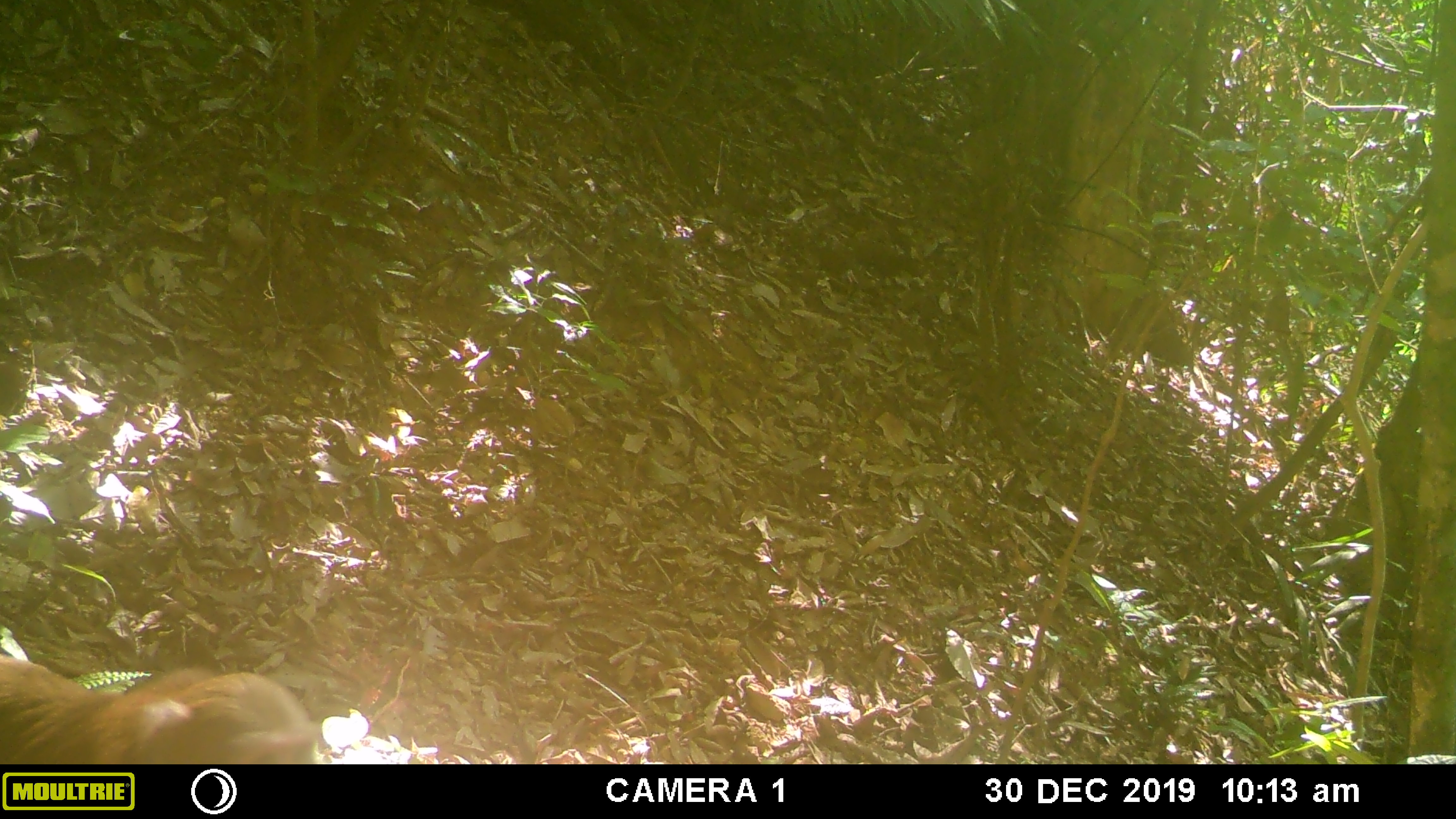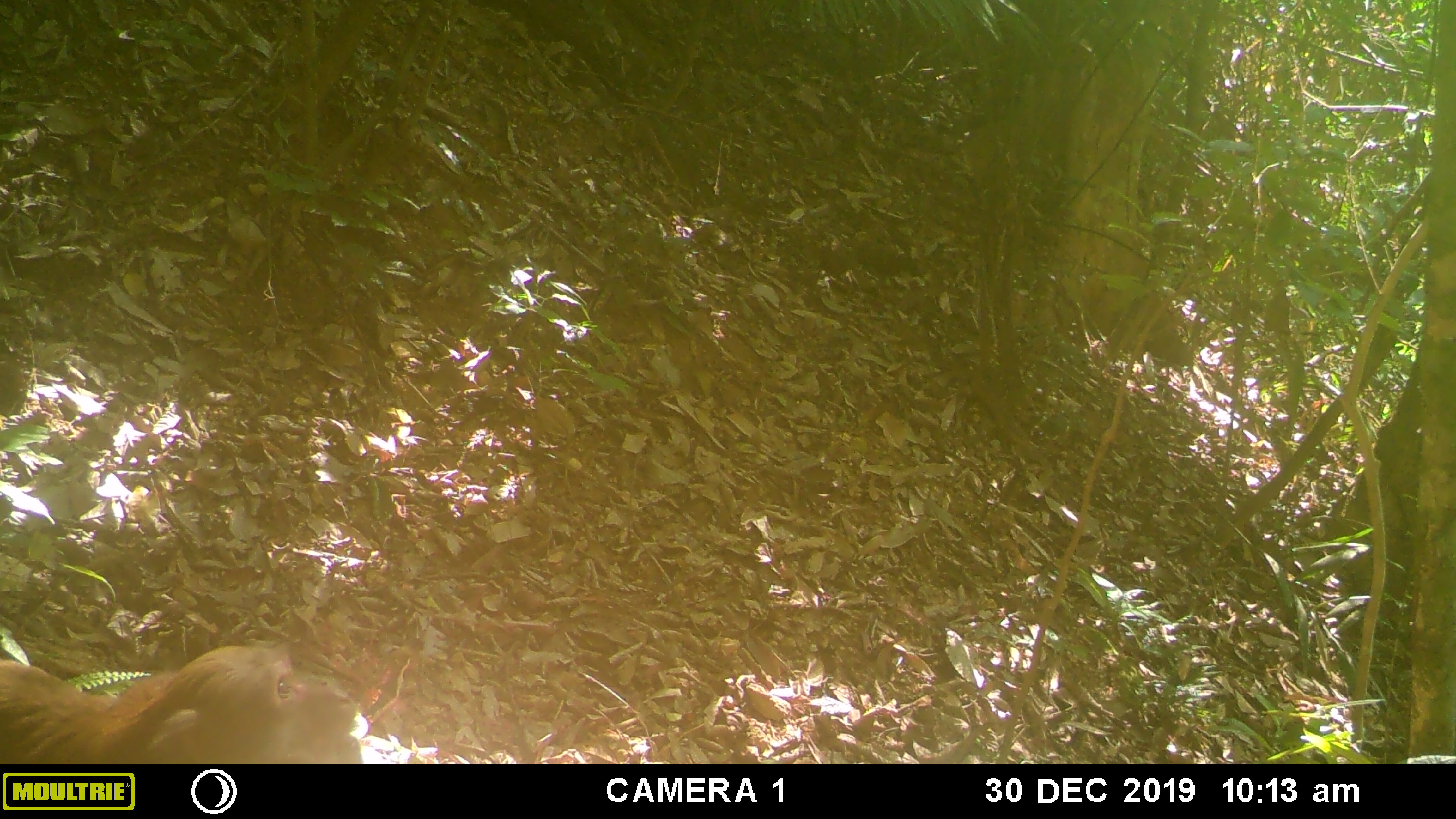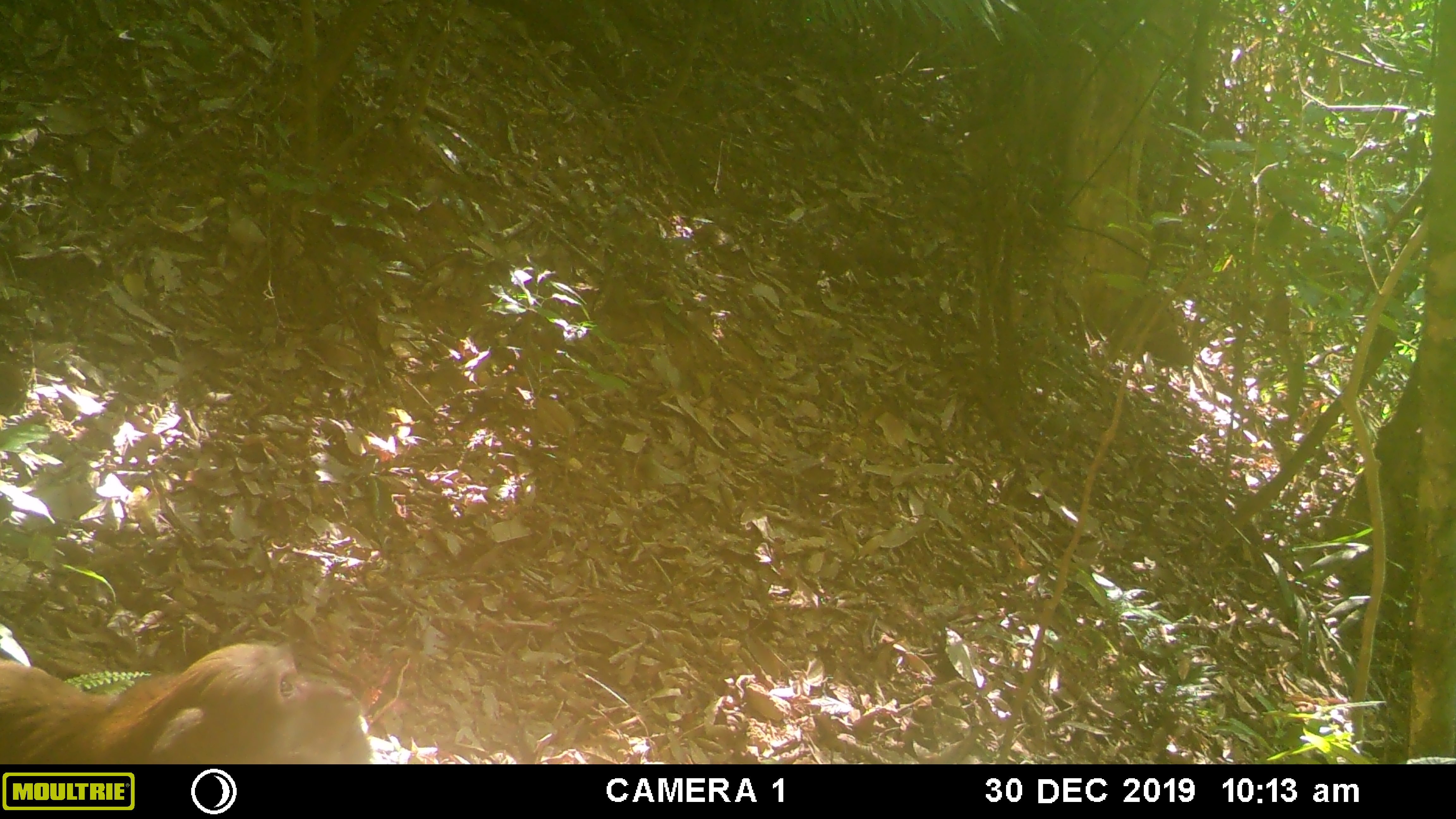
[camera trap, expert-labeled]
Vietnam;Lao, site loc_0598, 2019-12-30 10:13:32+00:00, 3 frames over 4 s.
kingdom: Animalia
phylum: Chordata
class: Mammalia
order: Primates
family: Cercopithecidae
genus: Macaca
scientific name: Macaca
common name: macaques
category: assam or rhesus macaque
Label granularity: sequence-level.